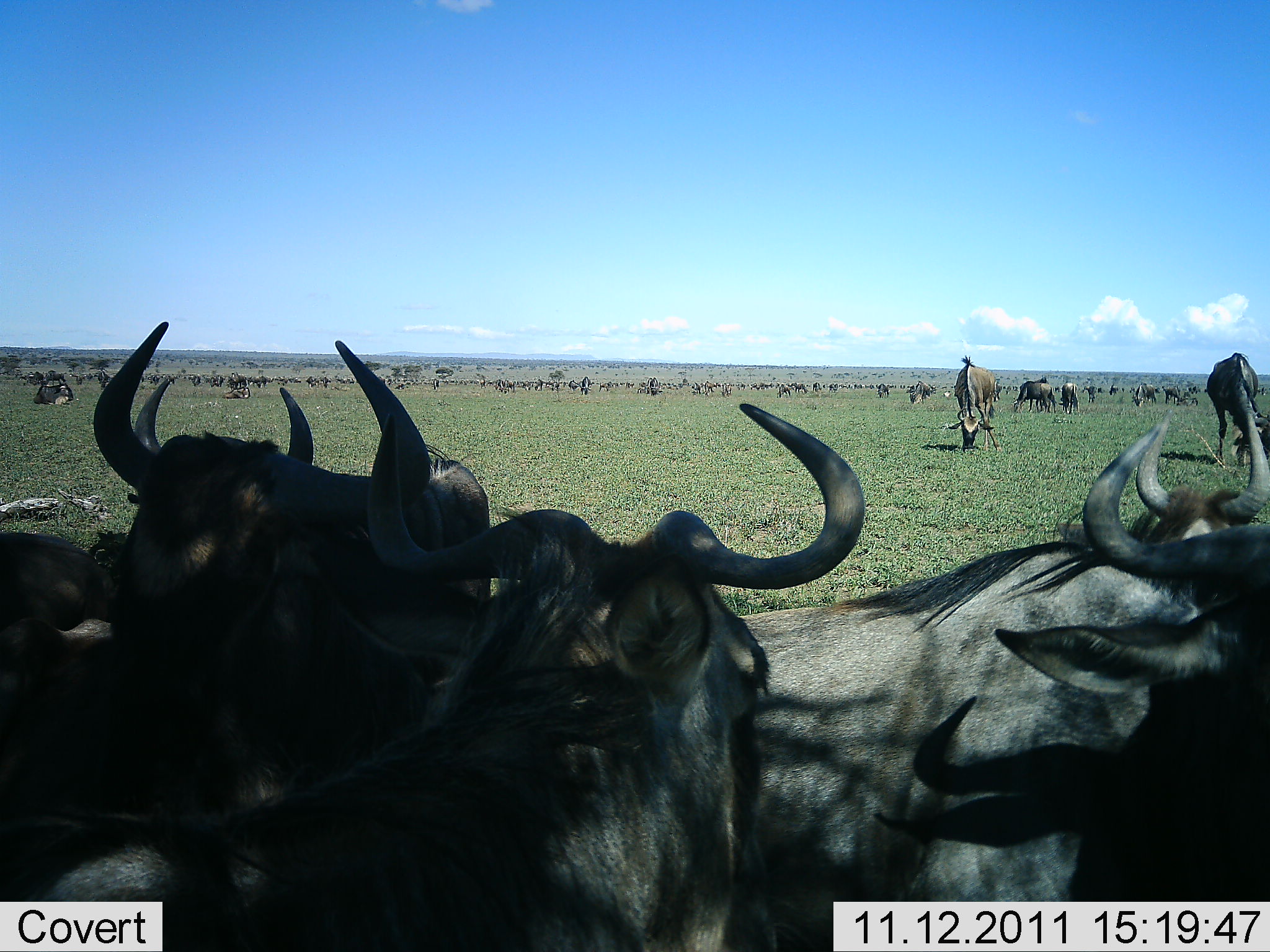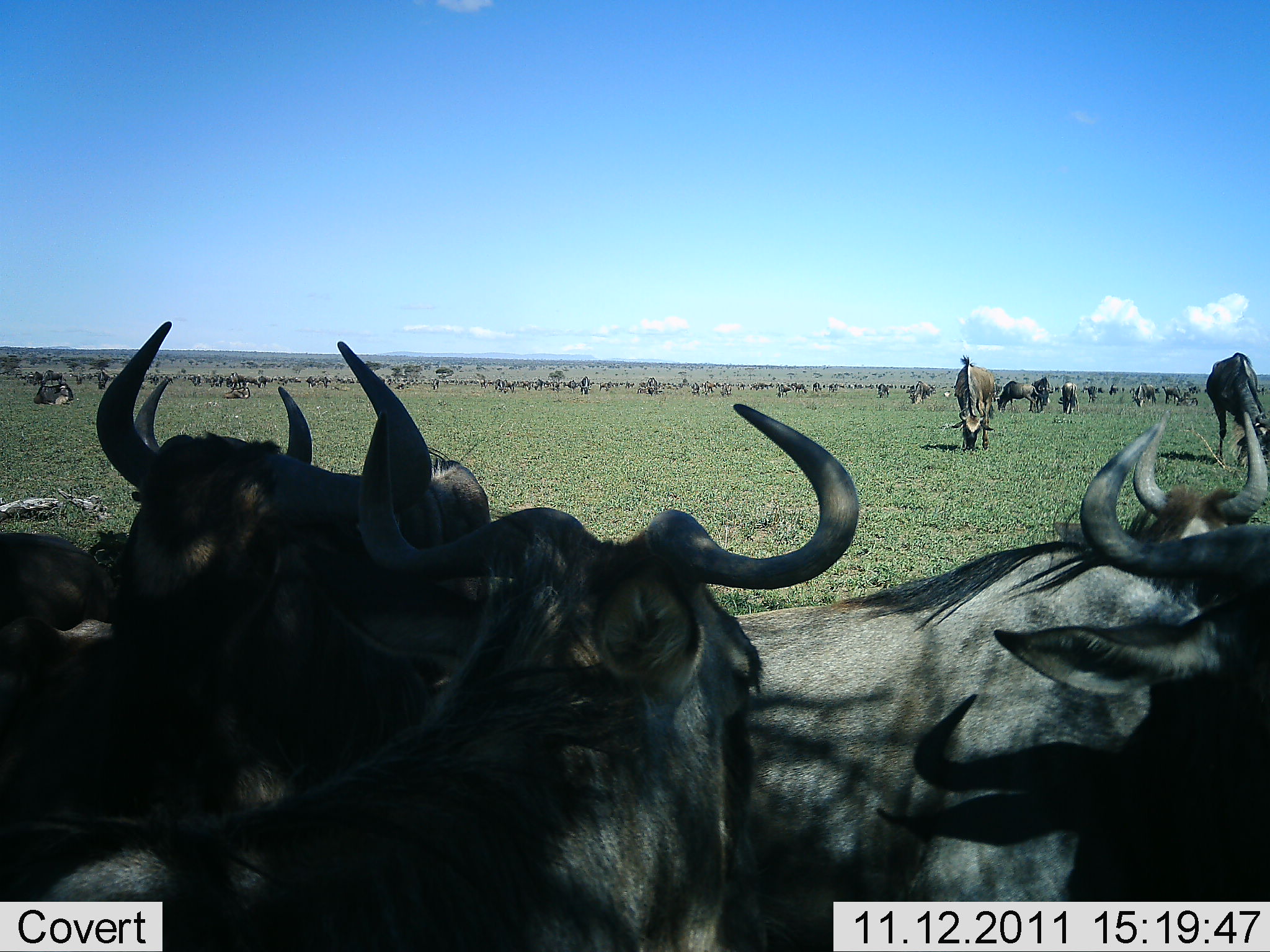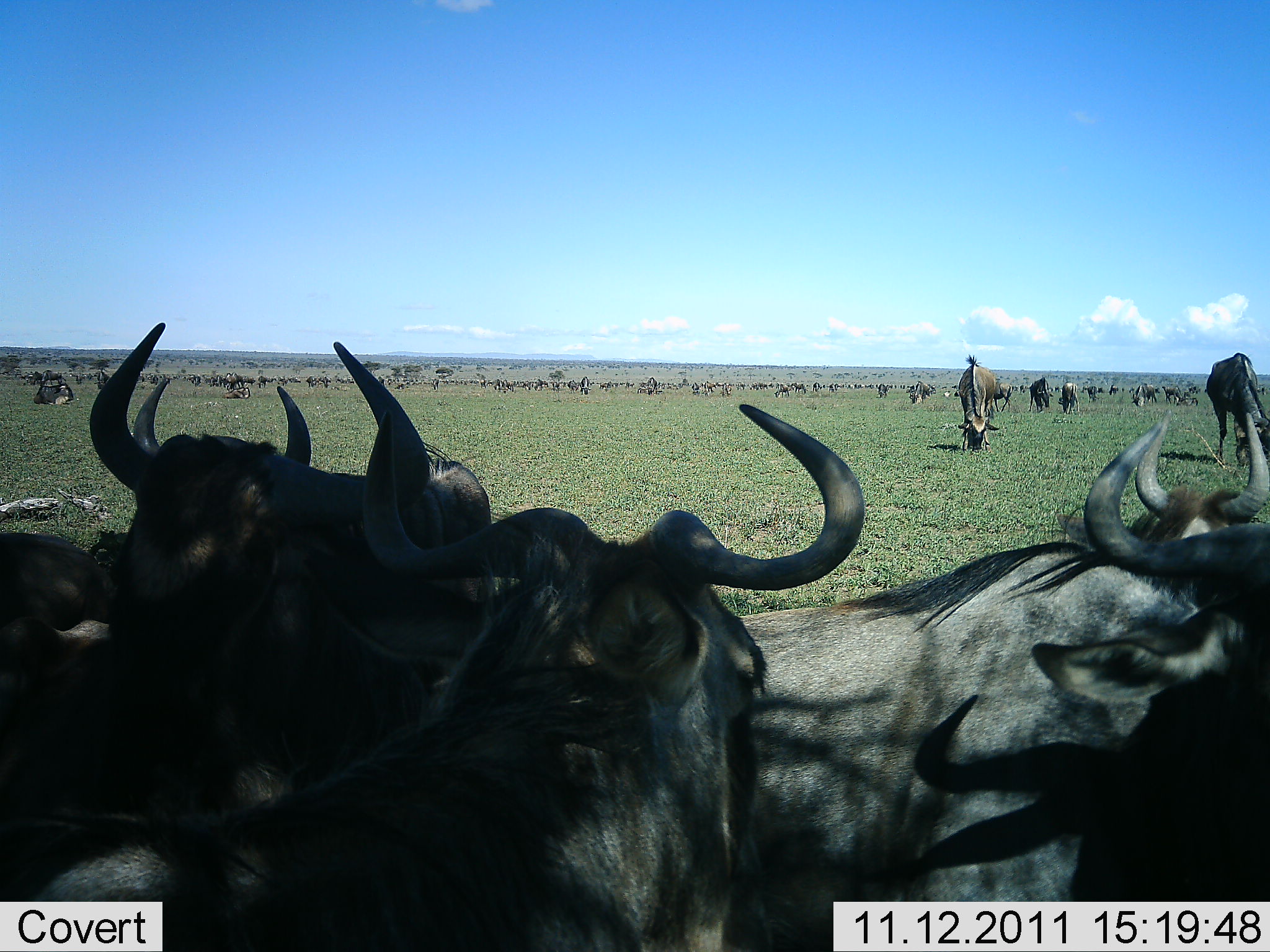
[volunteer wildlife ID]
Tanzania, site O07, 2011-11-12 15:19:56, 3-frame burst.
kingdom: Animalia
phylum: Chordata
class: Mammalia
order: Artiodactyla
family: Bovidae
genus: Connochaetes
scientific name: Connochaetes taurinus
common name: blue wildebeest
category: wildebeest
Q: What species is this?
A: Wildebeest (blue wildebeest) (Connochaetes taurinus).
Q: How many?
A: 51+.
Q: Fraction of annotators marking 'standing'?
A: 81%.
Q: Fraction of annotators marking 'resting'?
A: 69%.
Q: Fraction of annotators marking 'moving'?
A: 44%.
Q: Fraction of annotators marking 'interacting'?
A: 12%.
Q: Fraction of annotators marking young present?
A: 6%.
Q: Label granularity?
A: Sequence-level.